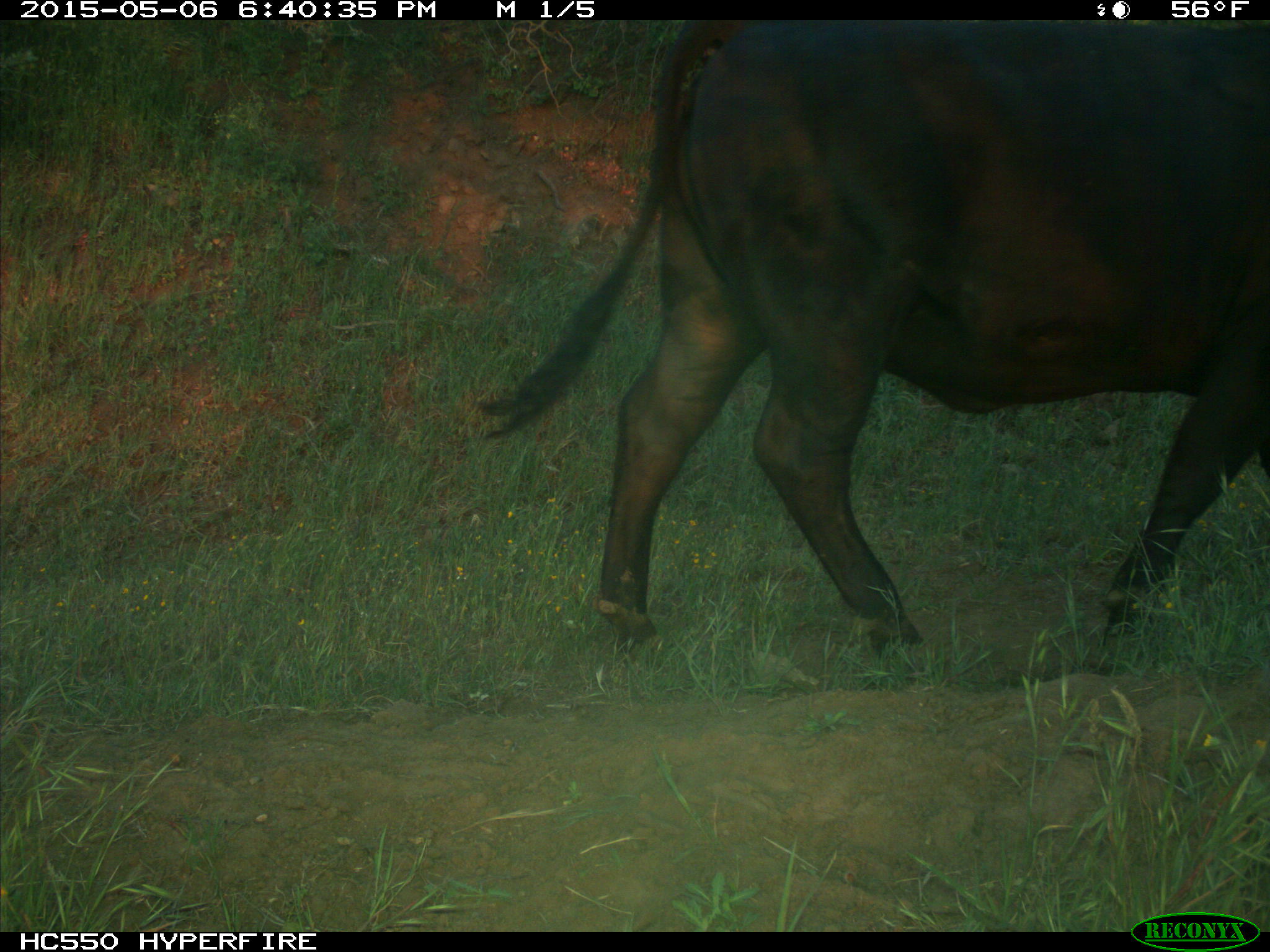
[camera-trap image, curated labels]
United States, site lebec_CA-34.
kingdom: Animalia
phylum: Chordata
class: Mammalia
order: Artiodactyla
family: Bovidae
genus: Bos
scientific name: Bos taurus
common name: domestic cow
Bos taurus (domestic cow).